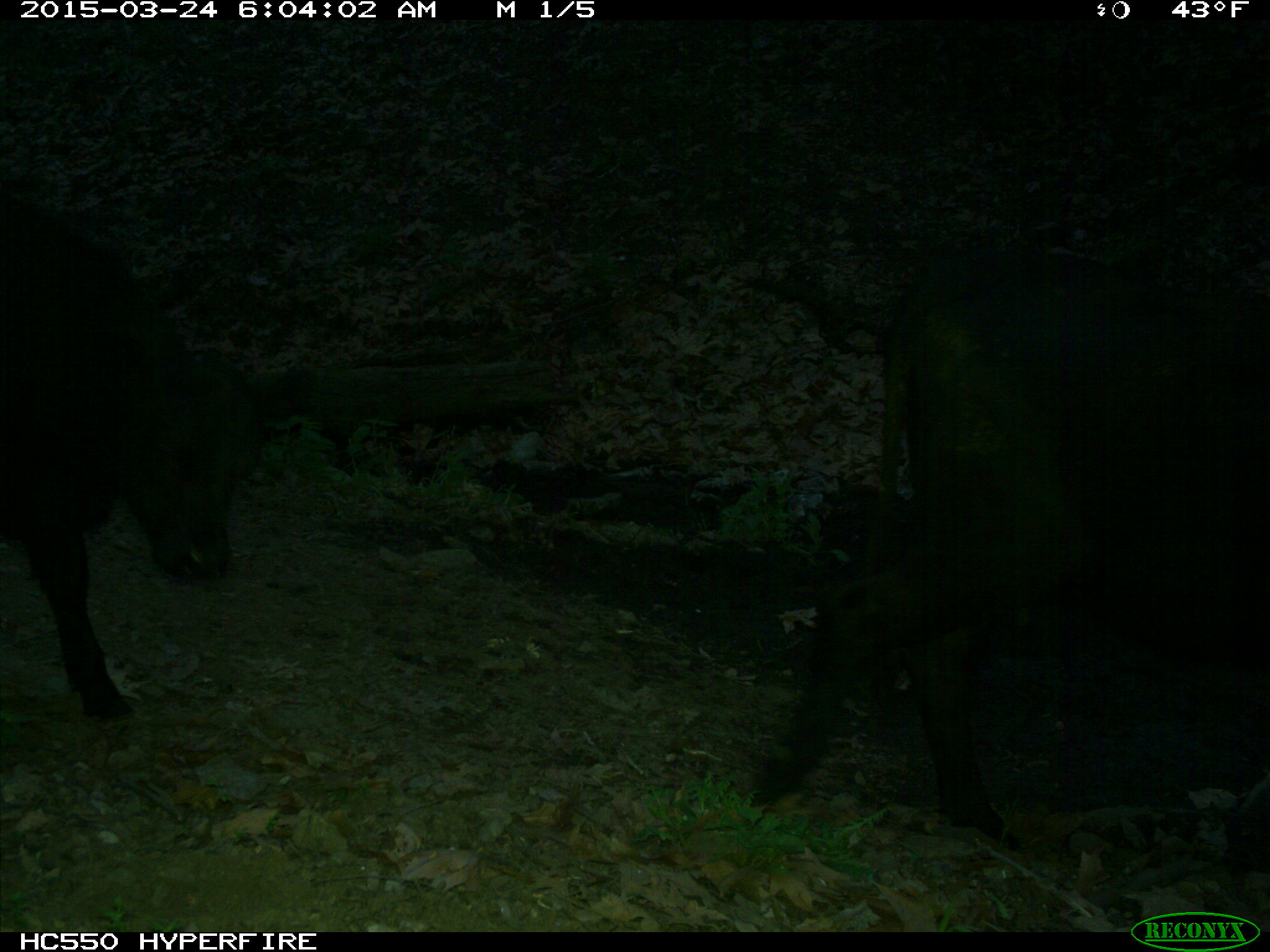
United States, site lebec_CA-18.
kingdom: Animalia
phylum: Chordata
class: Mammalia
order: Artiodactyla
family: Bovidae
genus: Bos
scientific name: Bos taurus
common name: domestic cow